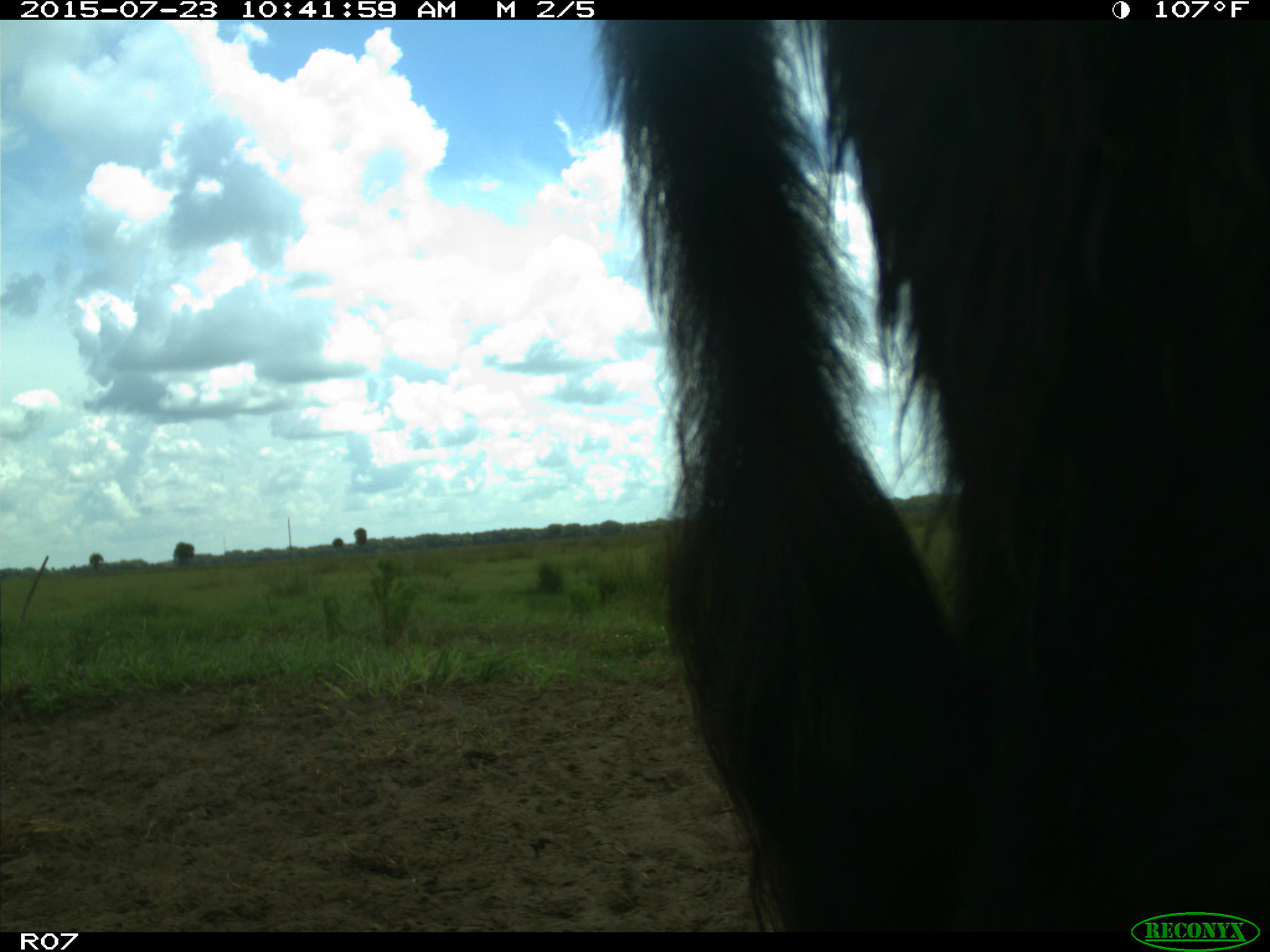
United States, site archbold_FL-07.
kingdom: Animalia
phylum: Chordata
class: Mammalia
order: Artiodactyla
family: Bovidae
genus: Bos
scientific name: Bos taurus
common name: domestic cow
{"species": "Bos taurus (domestic cow)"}